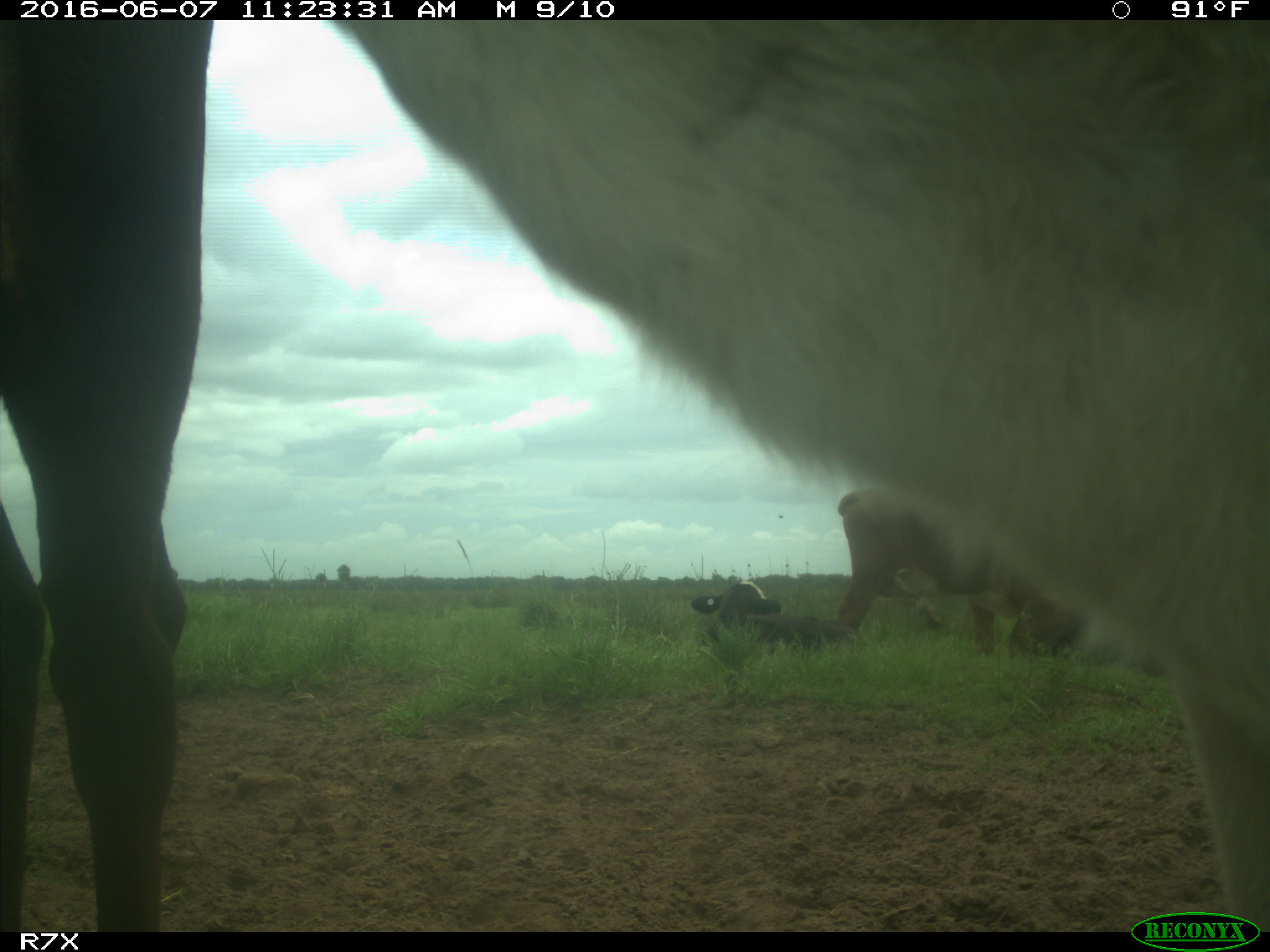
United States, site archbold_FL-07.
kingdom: Animalia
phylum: Chordata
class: Mammalia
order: Artiodactyla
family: Bovidae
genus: Bos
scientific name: Bos taurus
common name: domestic cow